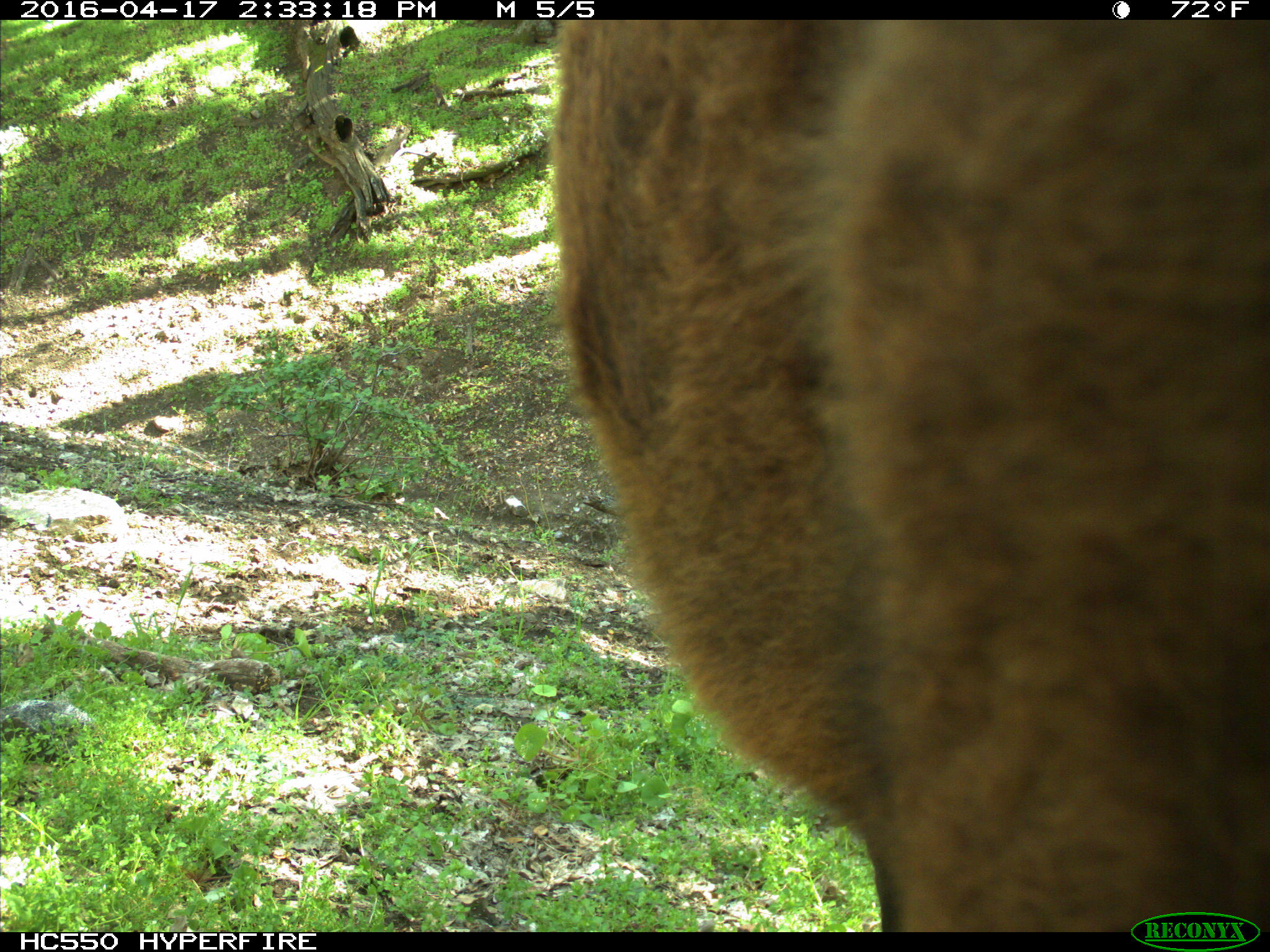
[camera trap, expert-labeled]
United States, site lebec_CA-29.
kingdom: Animalia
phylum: Chordata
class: Mammalia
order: Artiodactyla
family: Bovidae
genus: Bos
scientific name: Bos taurus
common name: domestic cow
Bos taurus (domestic cow).